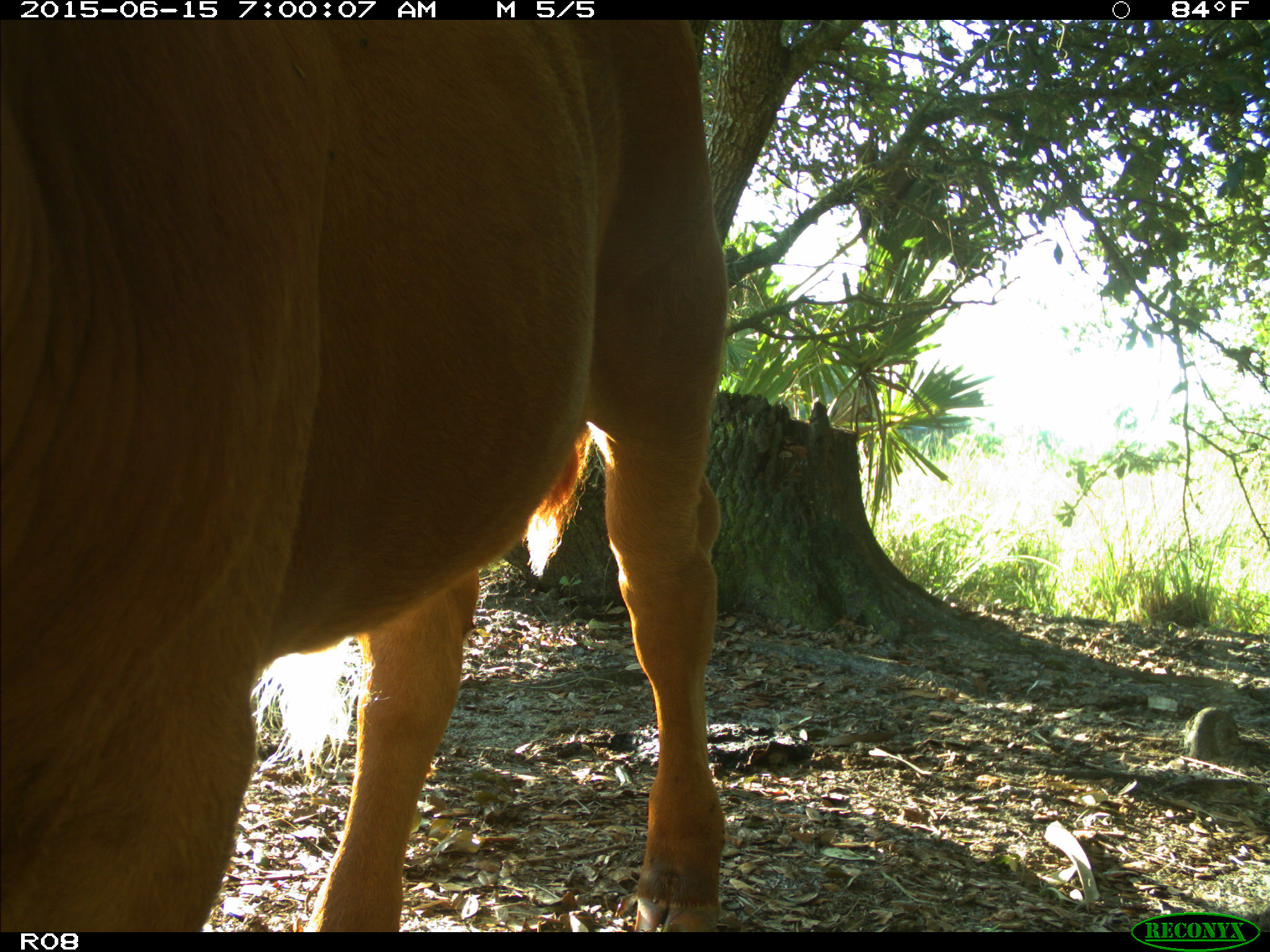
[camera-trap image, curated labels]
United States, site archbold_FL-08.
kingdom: Animalia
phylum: Chordata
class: Mammalia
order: Artiodactyla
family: Bovidae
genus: Bos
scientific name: Bos taurus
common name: domestic cow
Bos taurus (domestic cow).